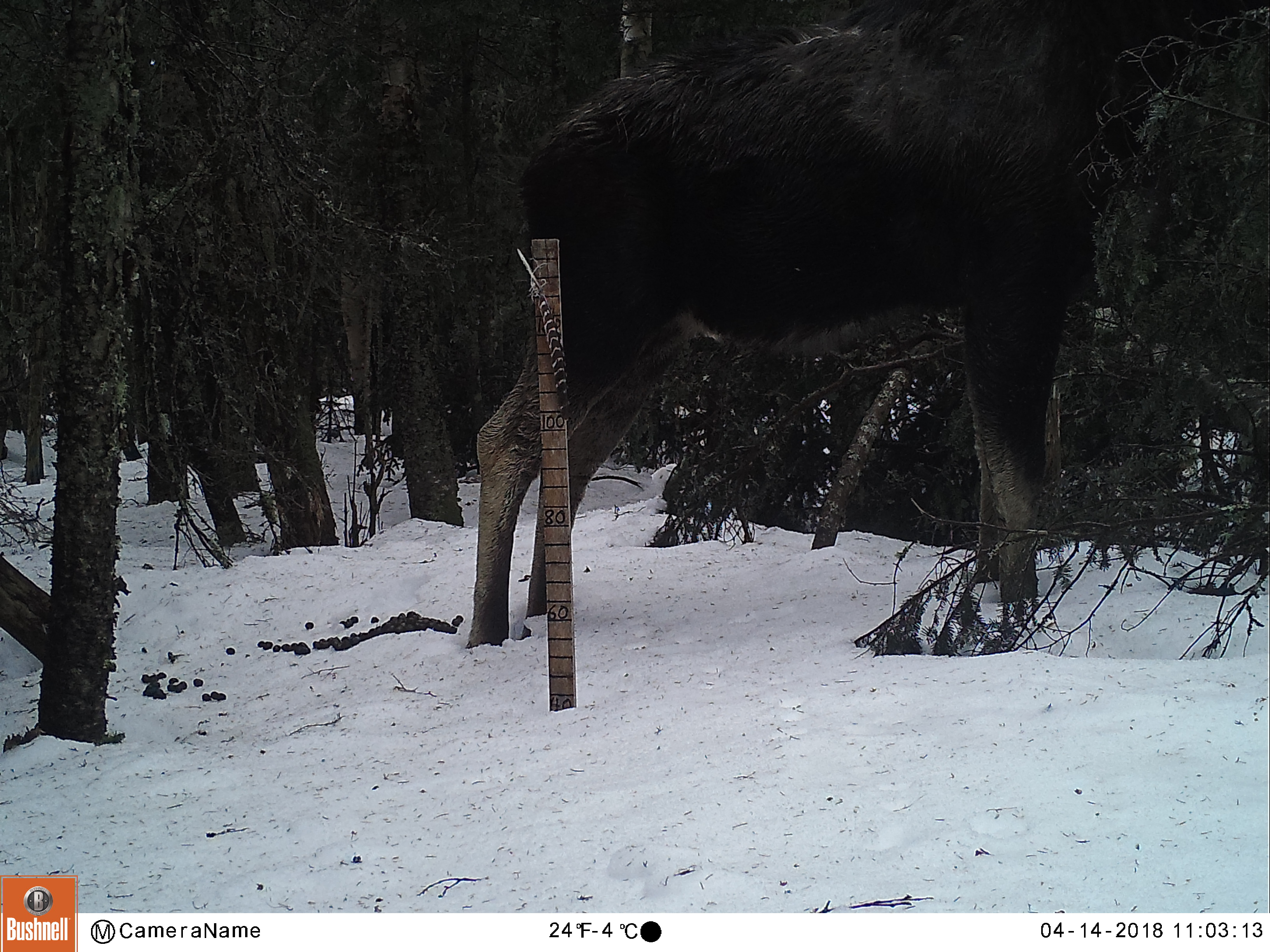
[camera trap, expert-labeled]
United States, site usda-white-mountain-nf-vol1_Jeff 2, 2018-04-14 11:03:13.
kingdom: Animalia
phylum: Chordata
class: Mammalia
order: Artiodactyla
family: Cervidae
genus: Alces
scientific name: Alces alces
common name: moose